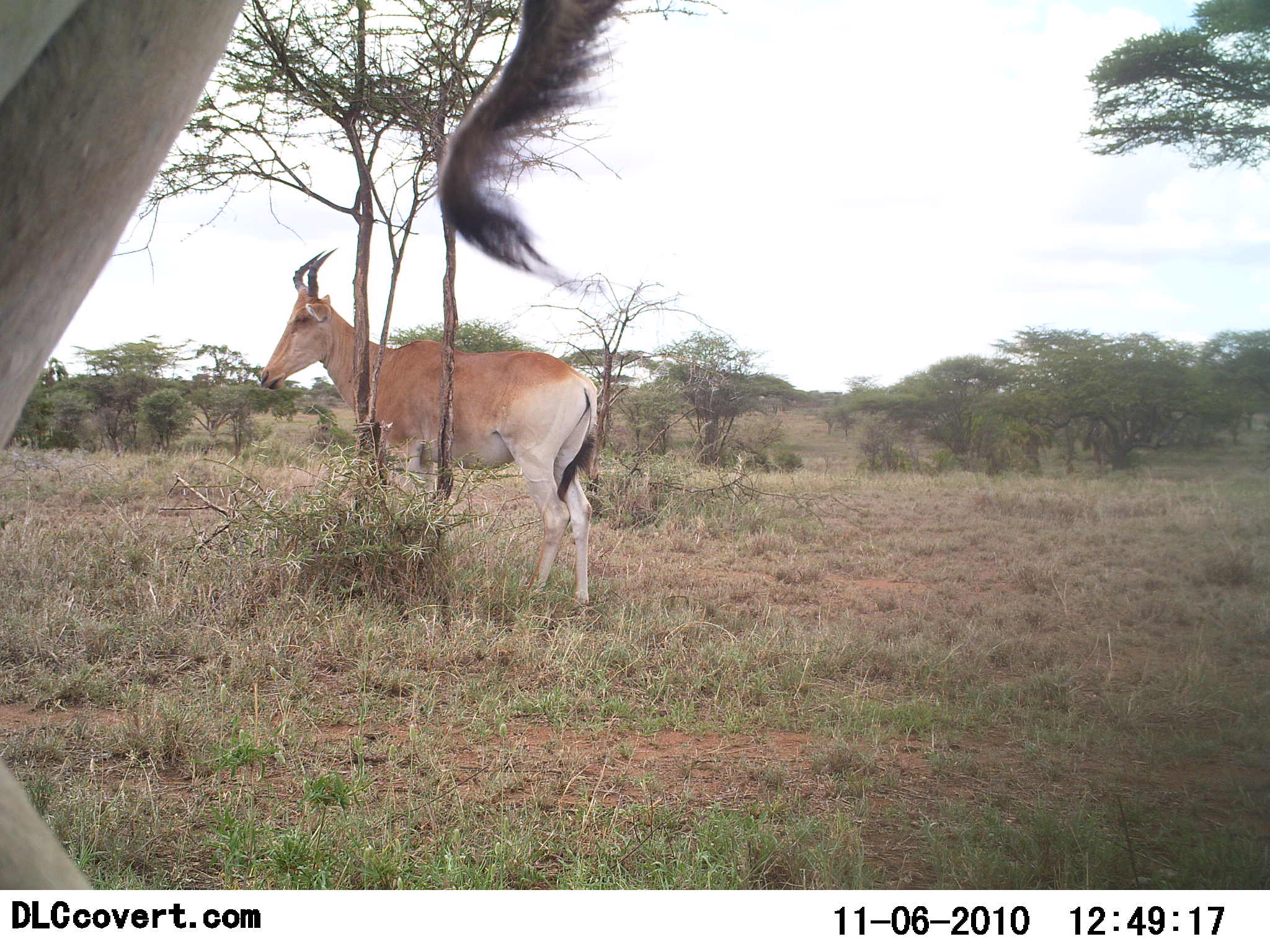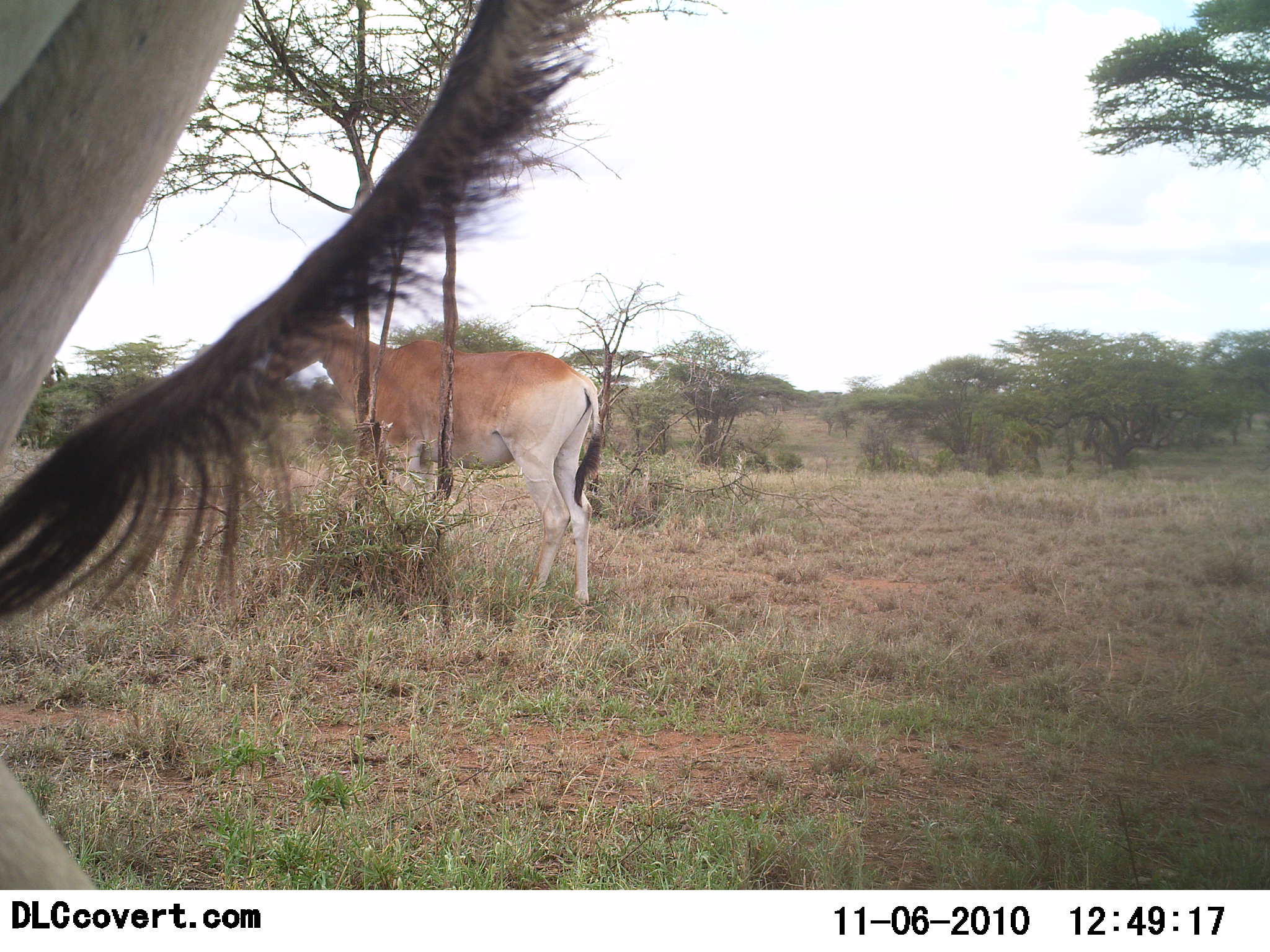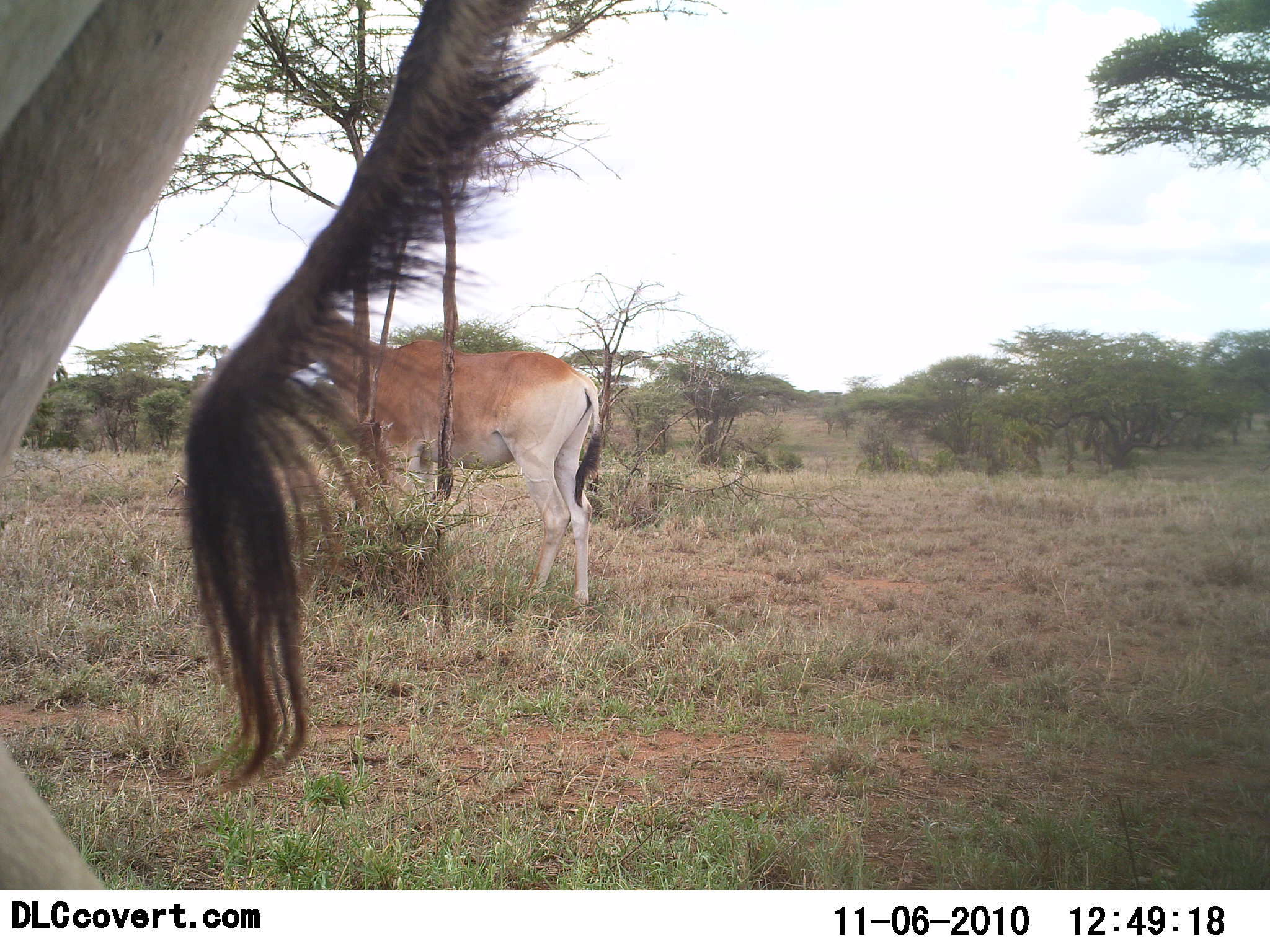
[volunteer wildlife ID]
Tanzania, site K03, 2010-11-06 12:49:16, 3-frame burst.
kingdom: Animalia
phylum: Chordata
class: Mammalia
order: Artiodactyla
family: Bovidae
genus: Alcelaphus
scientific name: Alcelaphus buselaphus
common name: hartebeest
Hartebeest (Alcelaphus buselaphus), count 2. Behavior (volunteer vote fractions): standing 100%, resting 0%, moving 0%, interacting 0%. Young present (vote fraction): 0%. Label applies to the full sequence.